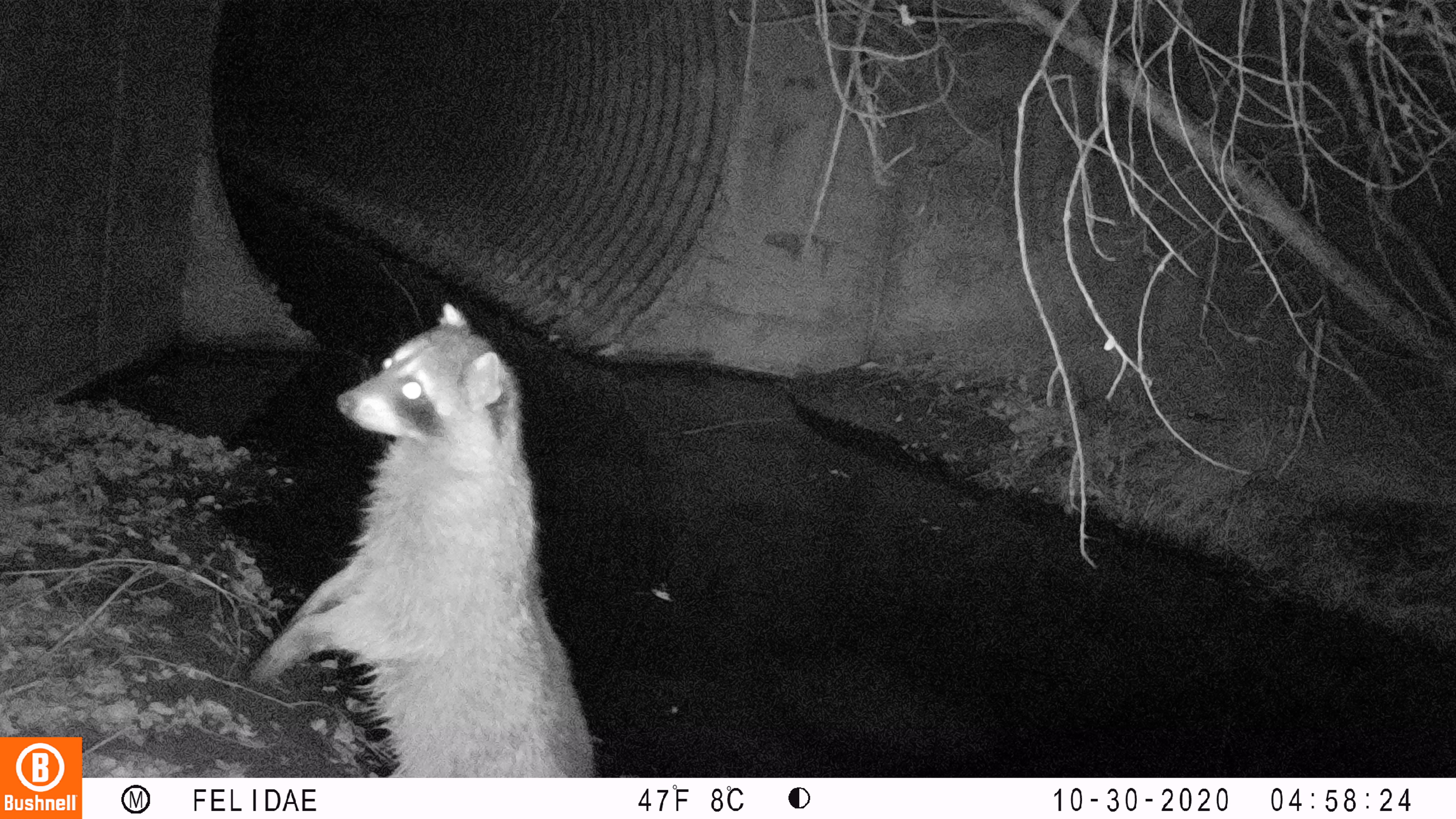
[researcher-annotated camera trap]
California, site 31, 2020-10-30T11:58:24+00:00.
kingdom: Animalia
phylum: Chordata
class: Mammalia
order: Carnivora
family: Procyonidae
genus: Procyon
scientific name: Procyon lotor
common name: raccoon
Raccoon (Procyon lotor).